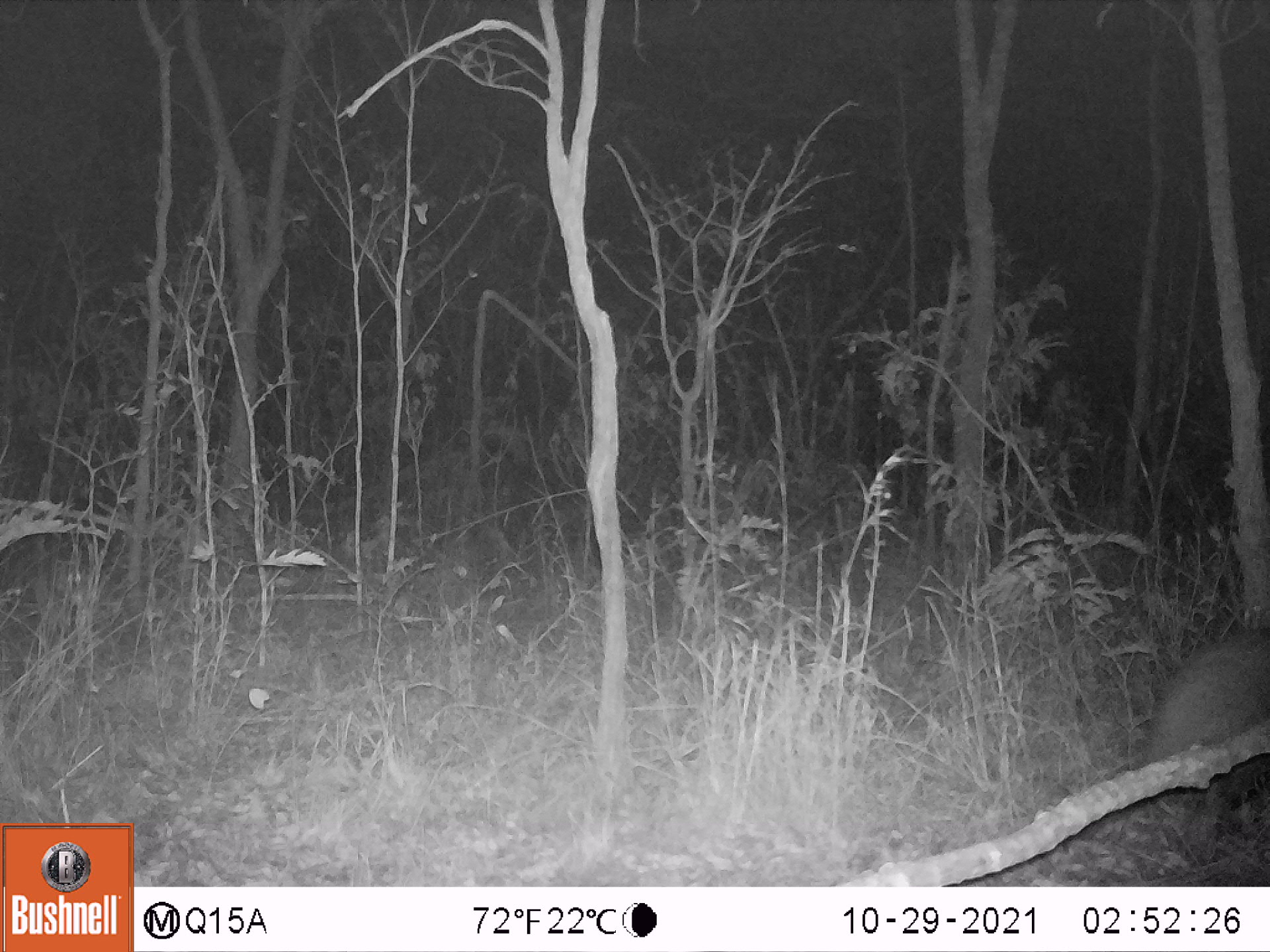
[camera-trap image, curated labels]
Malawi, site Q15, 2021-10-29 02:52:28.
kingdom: Animalia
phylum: Chordata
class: Mammalia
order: Tubulidentata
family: Orycteropodidae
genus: Orycteropus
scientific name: Orycteropus afer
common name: aardvark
Aardvark (Orycteropus afer), count 1.